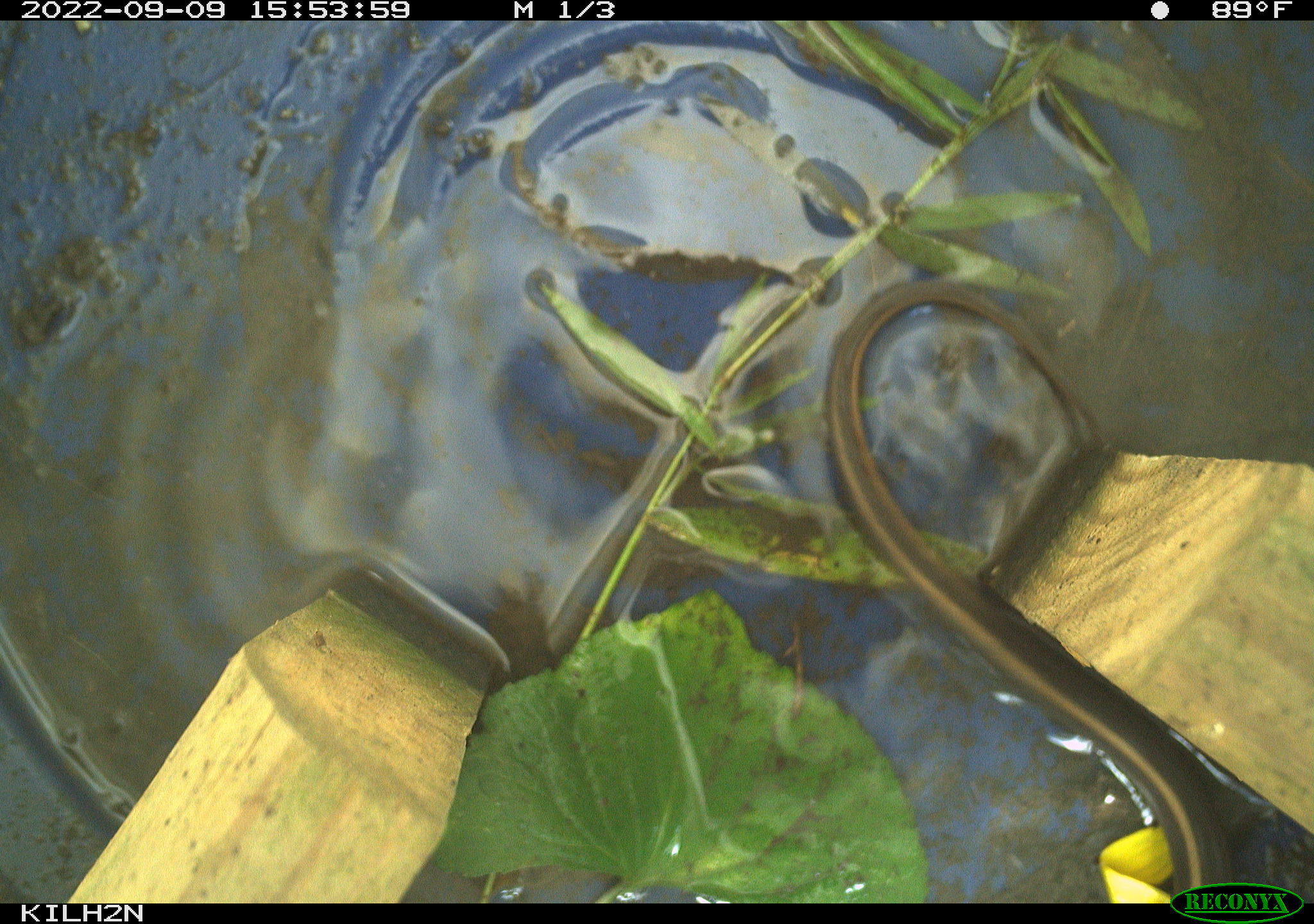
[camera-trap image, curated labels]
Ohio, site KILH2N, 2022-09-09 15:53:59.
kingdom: Animalia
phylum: Chordata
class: Reptilia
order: Squamata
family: Colubridae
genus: Thamnophis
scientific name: Thamnophis sirtalis sirtalis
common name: eastern gartersnake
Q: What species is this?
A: Eastern gartersnake (Thamnophis sirtalis sirtalis).